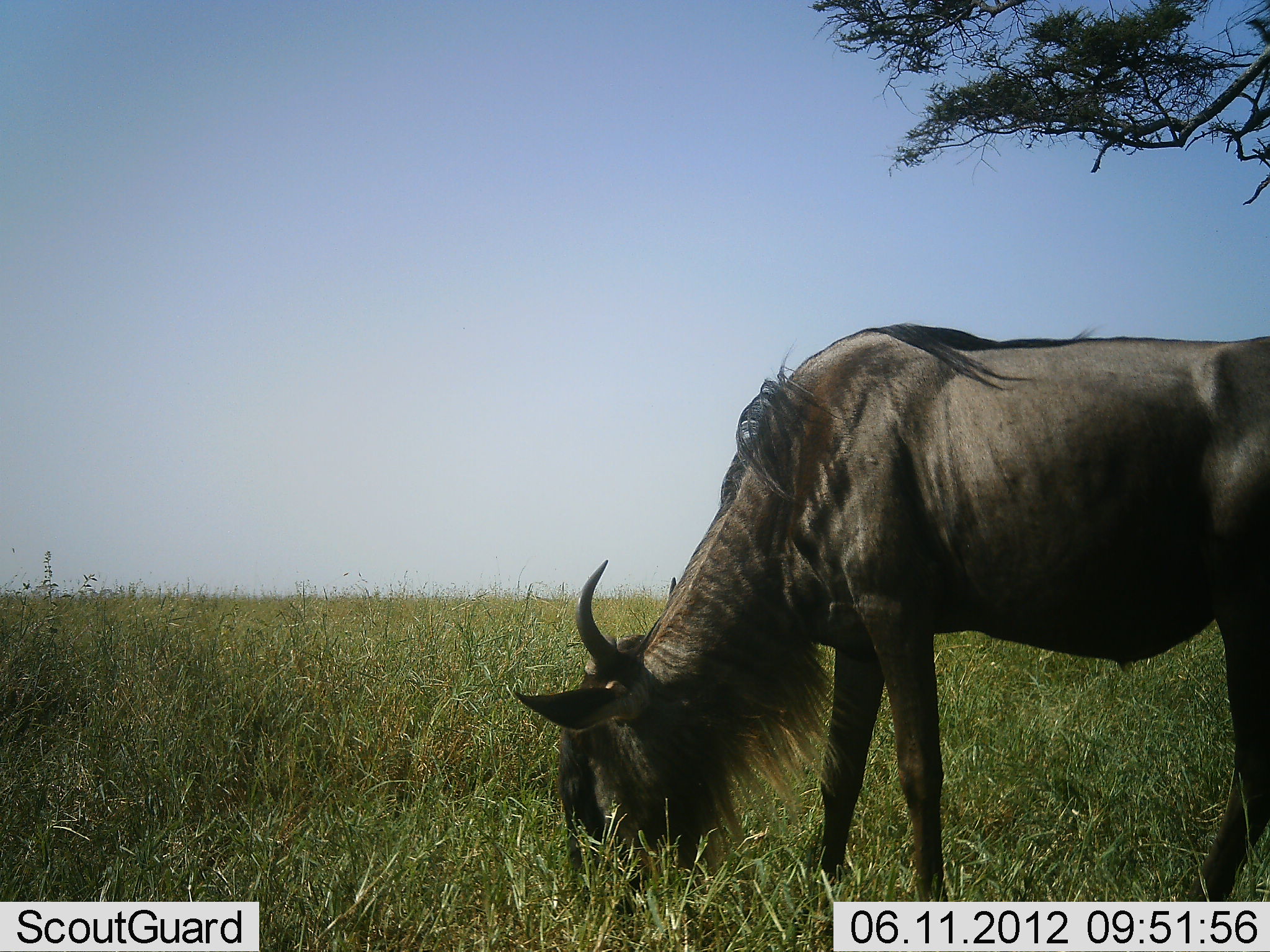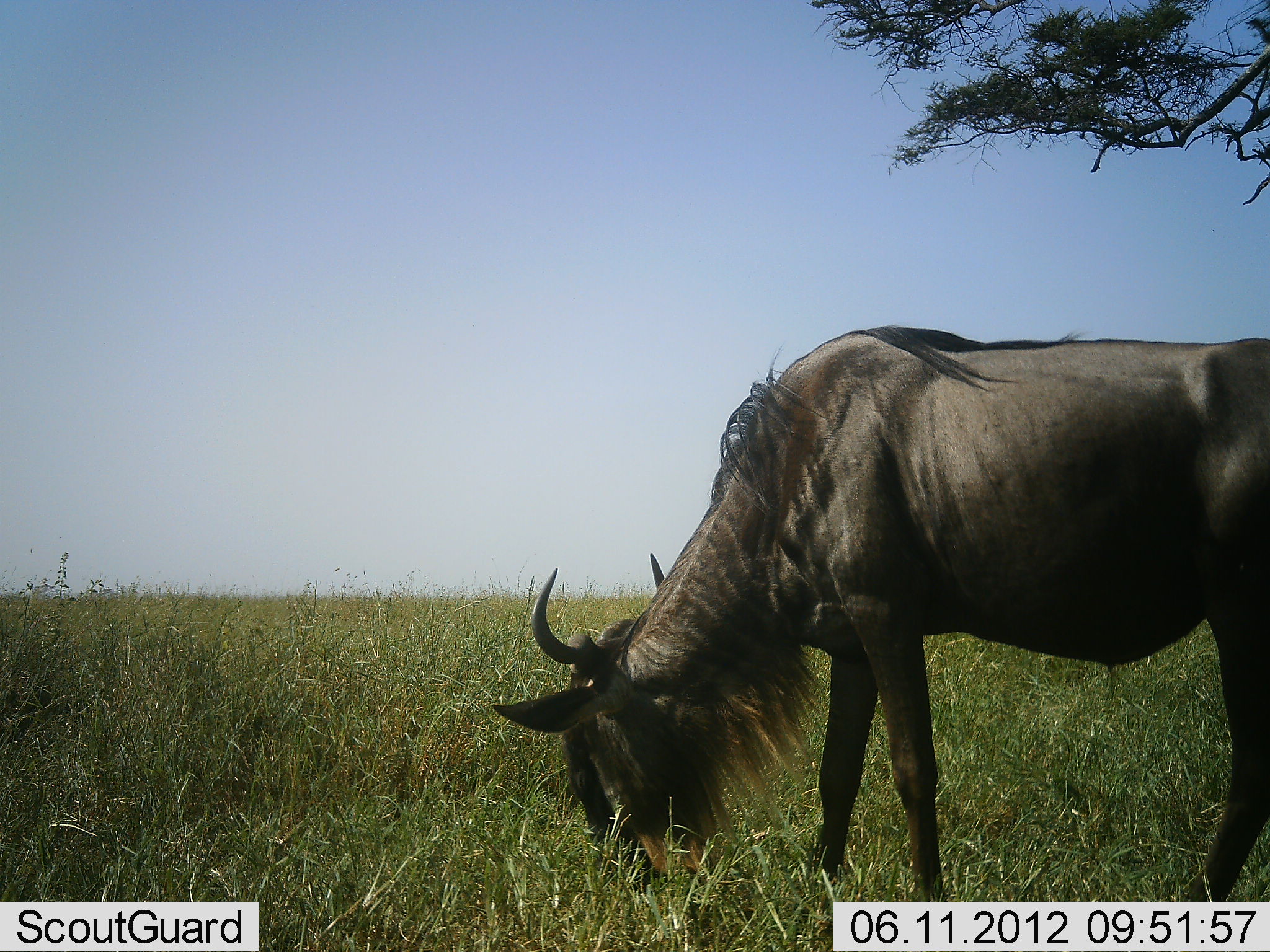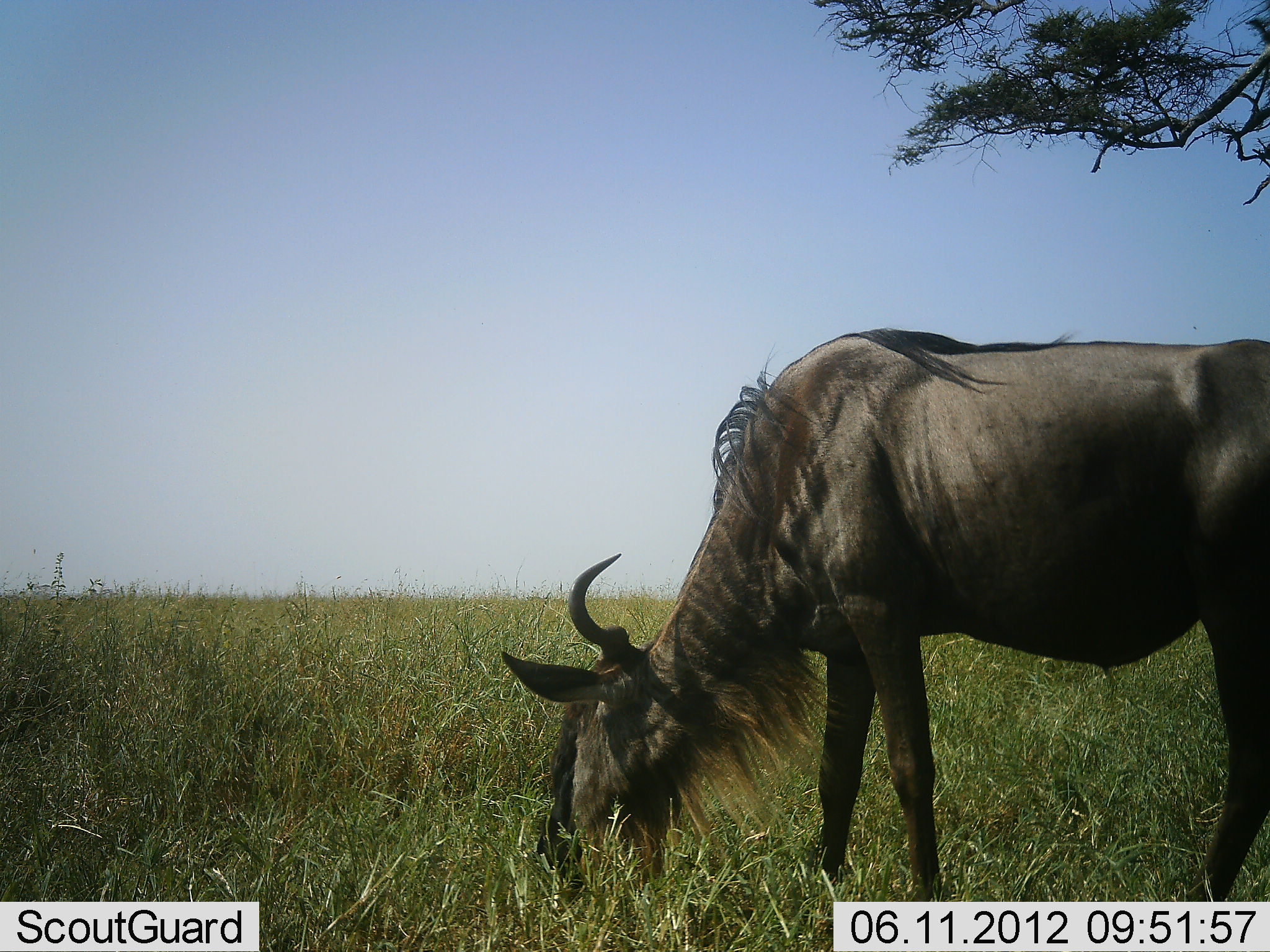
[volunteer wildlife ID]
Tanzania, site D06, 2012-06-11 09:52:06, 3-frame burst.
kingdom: Animalia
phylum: Chordata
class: Mammalia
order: Artiodactyla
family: Bovidae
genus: Connochaetes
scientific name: Connochaetes taurinus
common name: blue wildebeest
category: wildebeest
Wildebeest (blue wildebeest) (Connochaetes taurinus), count 1. Behavior (volunteer vote fractions): standing 70%, resting 0%, moving 0%, interacting 0%. Young present (vote fraction): 0%. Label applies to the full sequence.